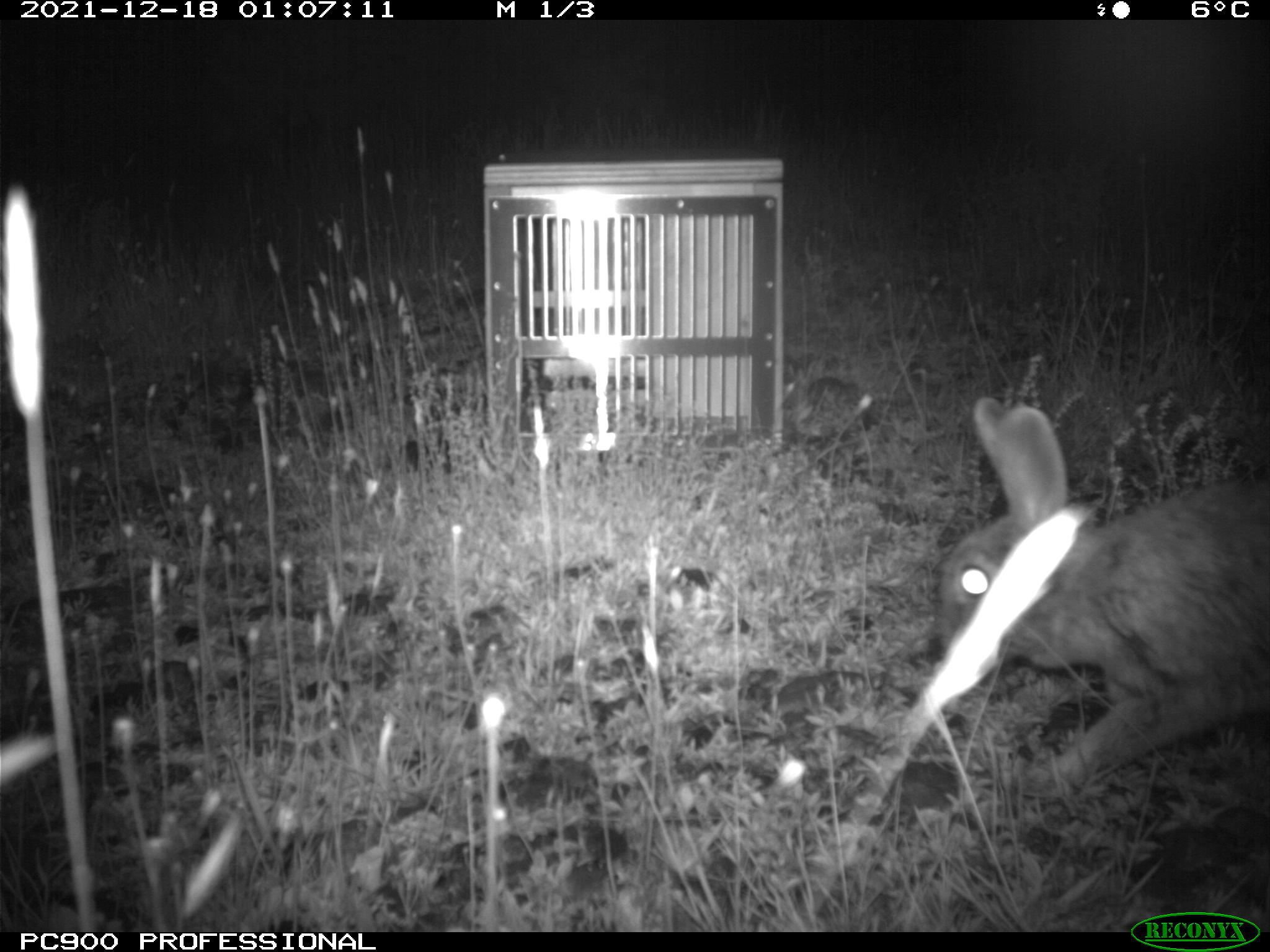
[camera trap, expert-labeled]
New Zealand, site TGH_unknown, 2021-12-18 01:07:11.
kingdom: Animalia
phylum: Chordata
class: Mammalia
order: Lagomorpha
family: Leporidae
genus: Oryctolagus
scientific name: Oryctolagus cuniculus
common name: european rabbit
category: rabbit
Rabbit (european rabbit) (Oryctolagus cuniculus).